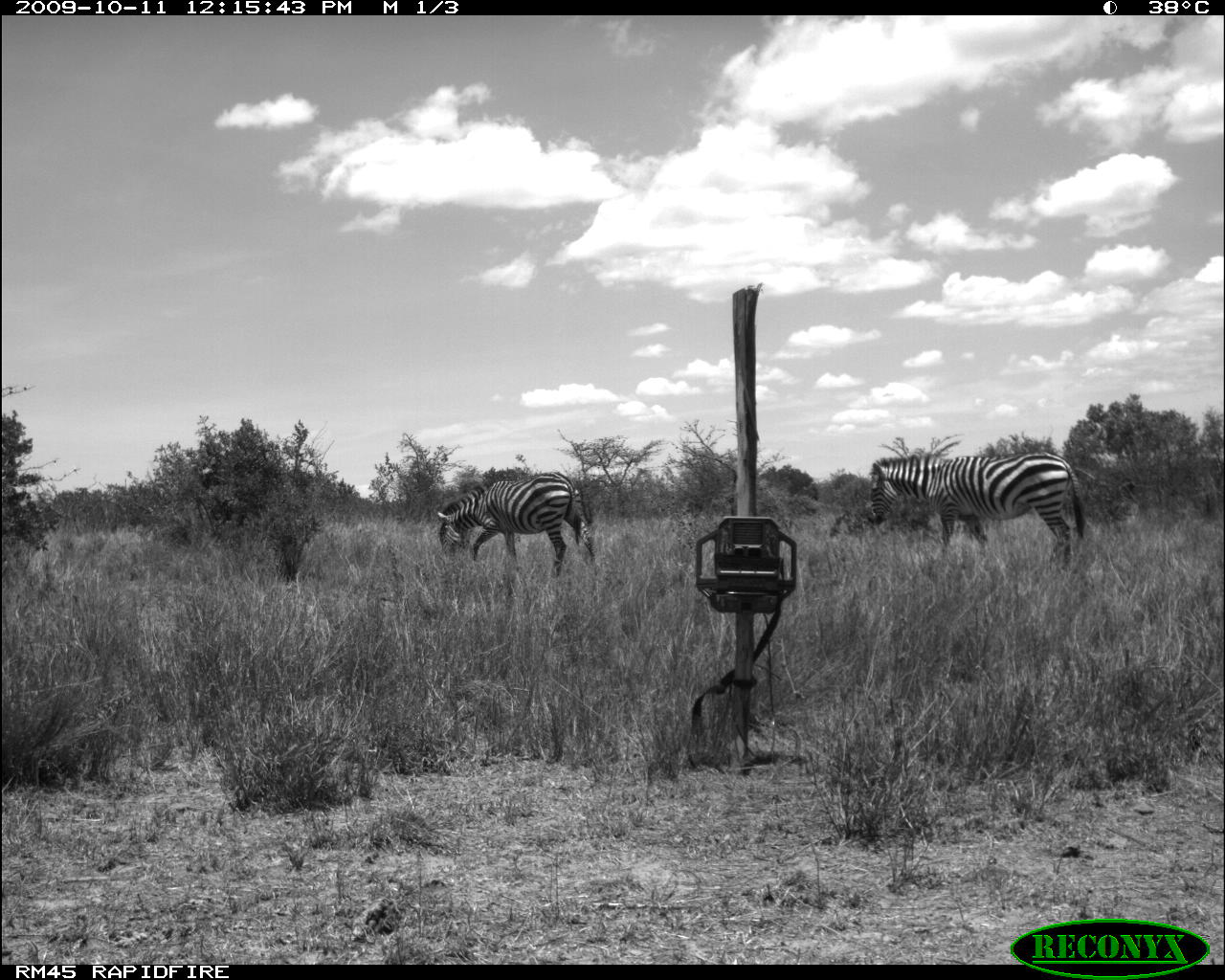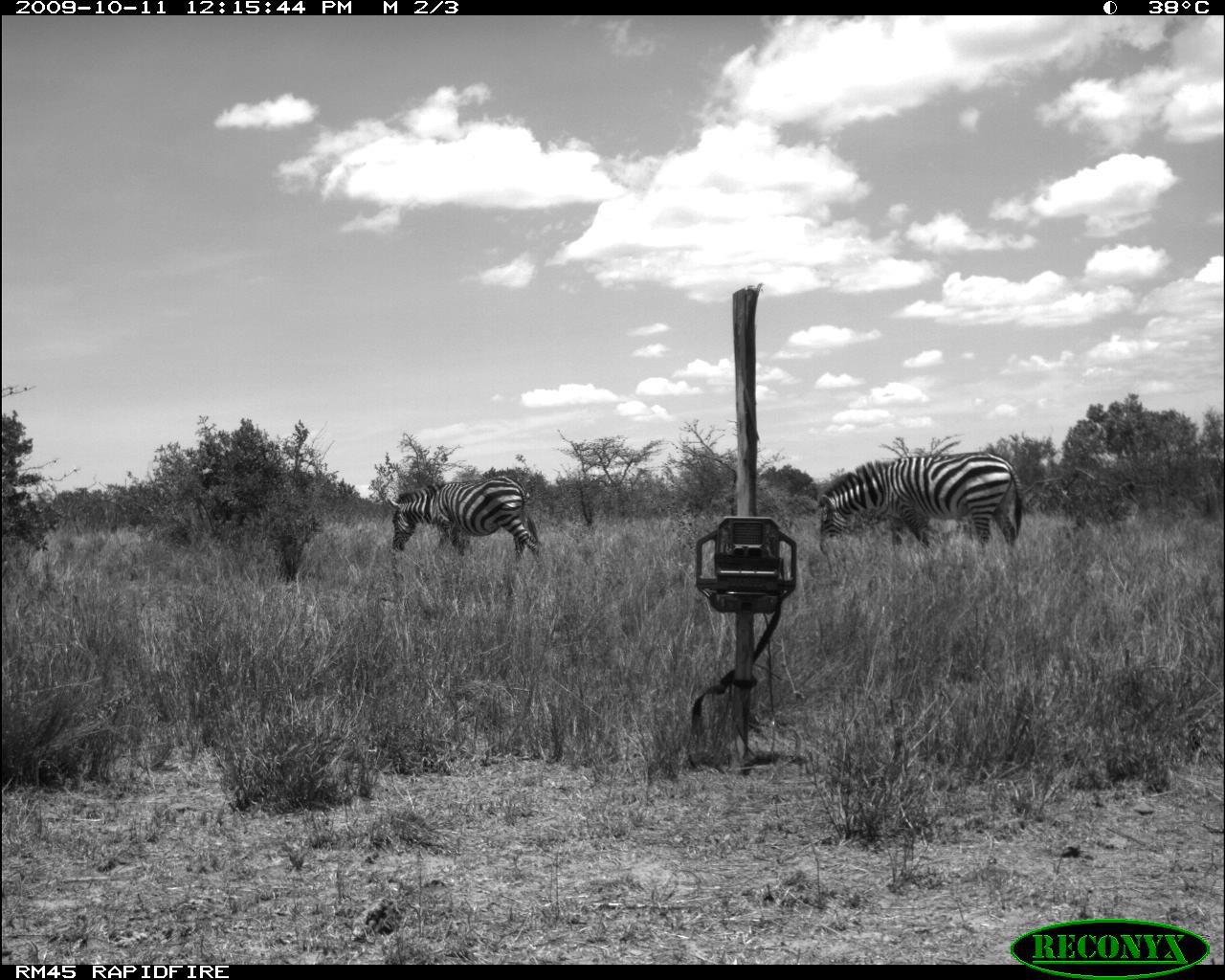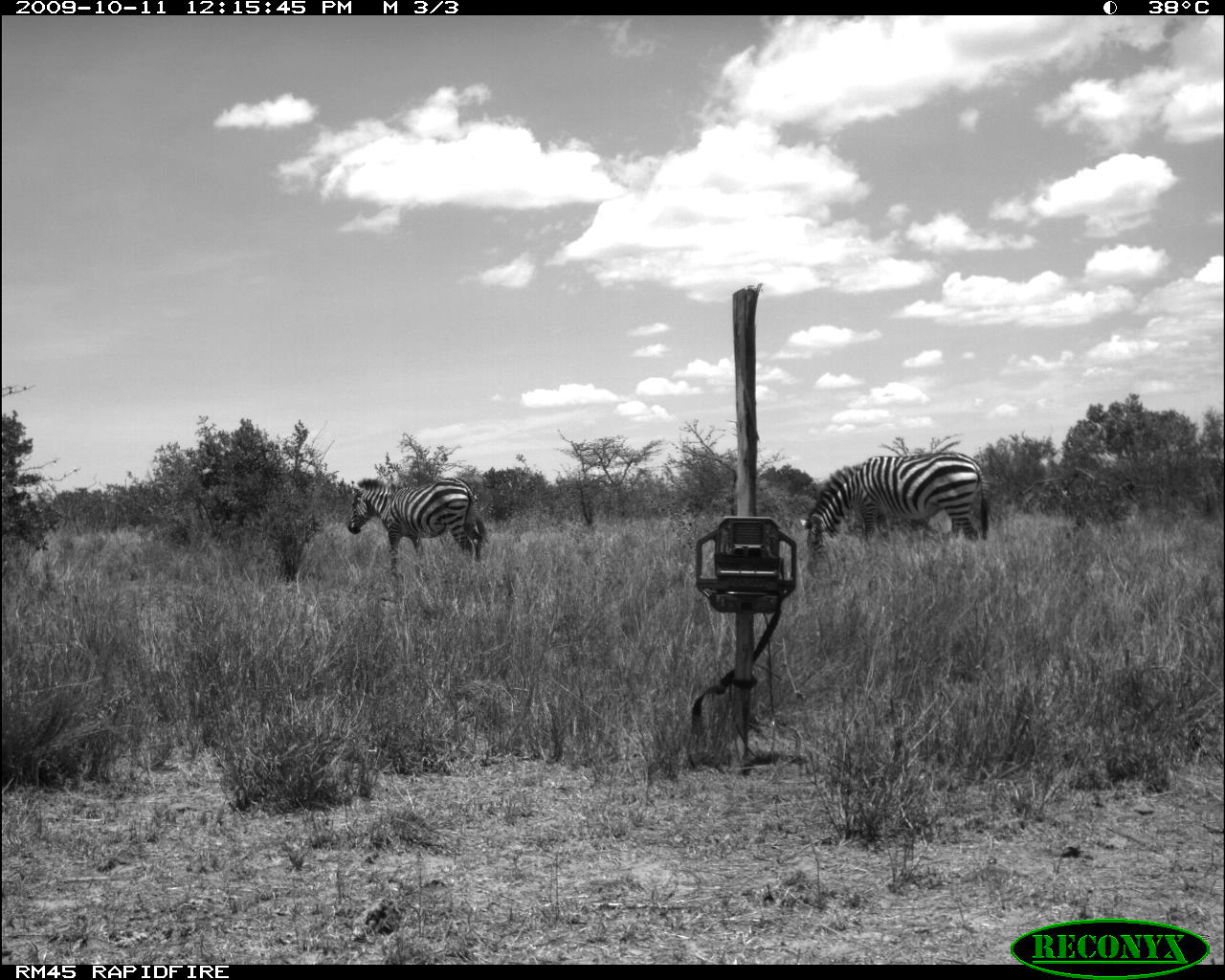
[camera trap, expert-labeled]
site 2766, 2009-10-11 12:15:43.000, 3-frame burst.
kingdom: Animalia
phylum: Chordata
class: Mammalia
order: Perissodactyla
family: Equidae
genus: Equus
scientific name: Equus quagga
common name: plains zebra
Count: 2.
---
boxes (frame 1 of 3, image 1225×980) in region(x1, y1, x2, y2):
equus quagga: region(866, 452, 1086, 570); region(436, 471, 595, 577)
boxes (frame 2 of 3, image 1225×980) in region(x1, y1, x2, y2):
equus quagga: region(818, 450, 1023, 554); region(384, 473, 540, 562)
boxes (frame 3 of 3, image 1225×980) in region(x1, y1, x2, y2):
equus quagga: region(795, 451, 991, 577); region(345, 472, 488, 578)